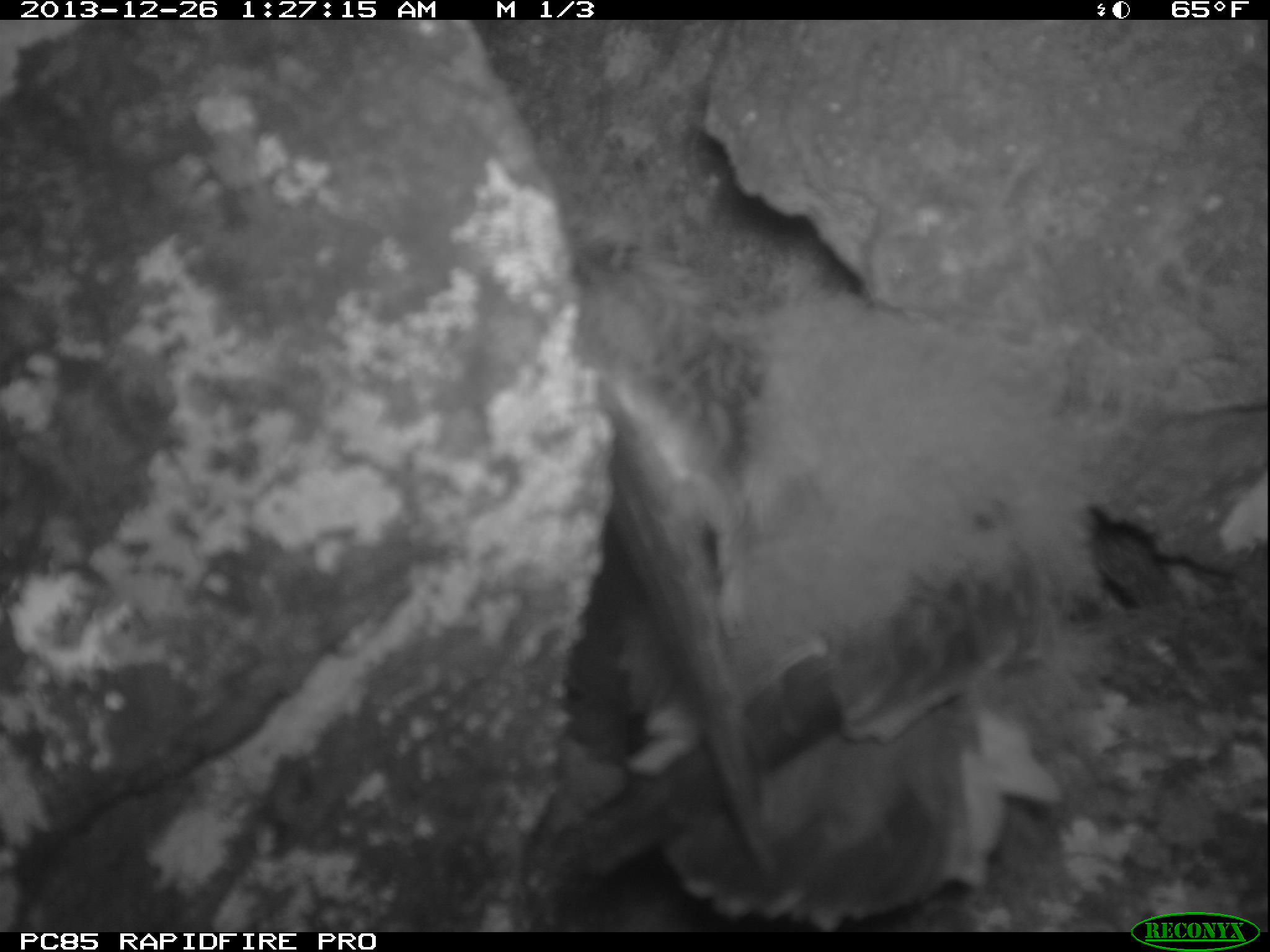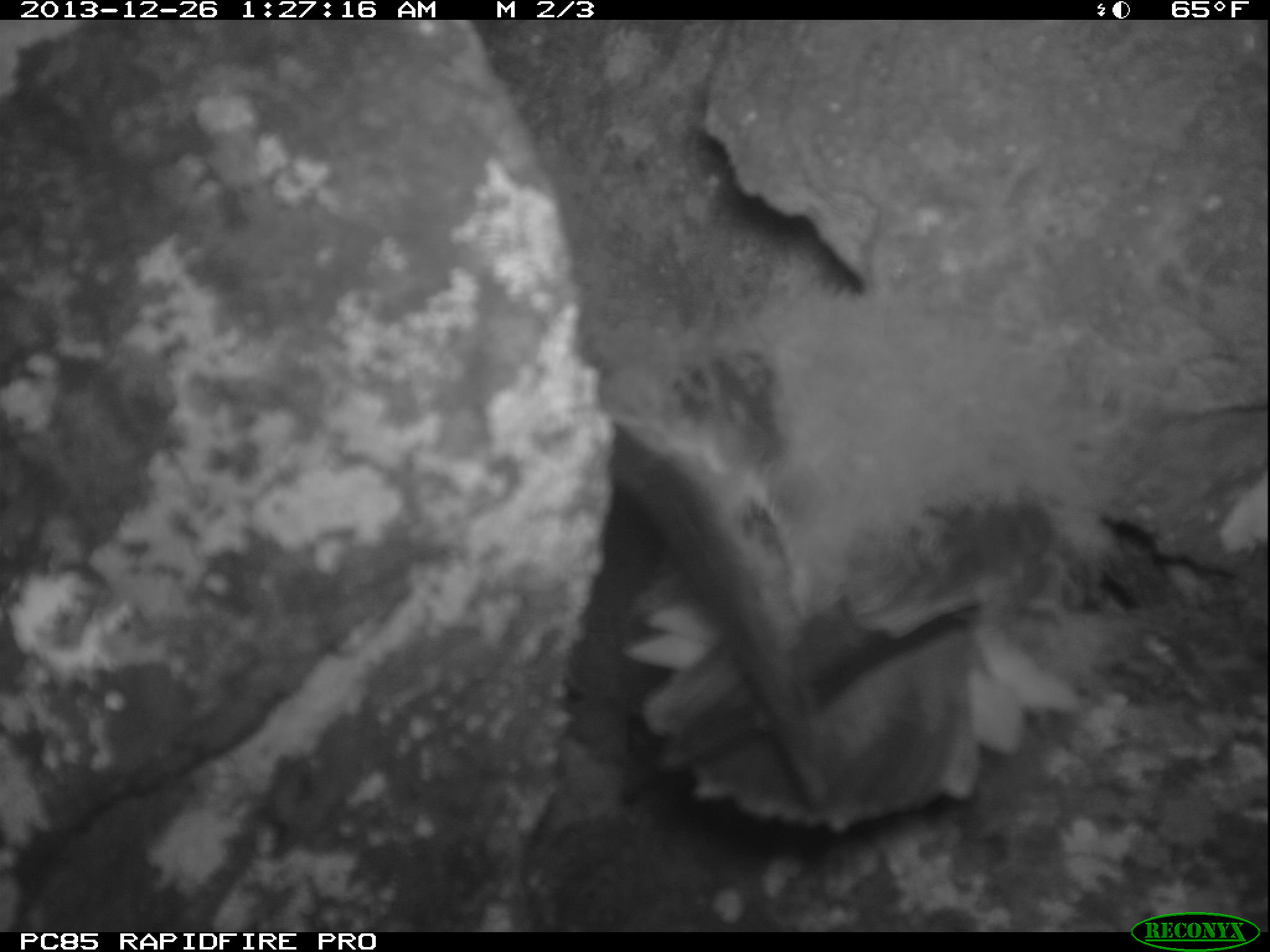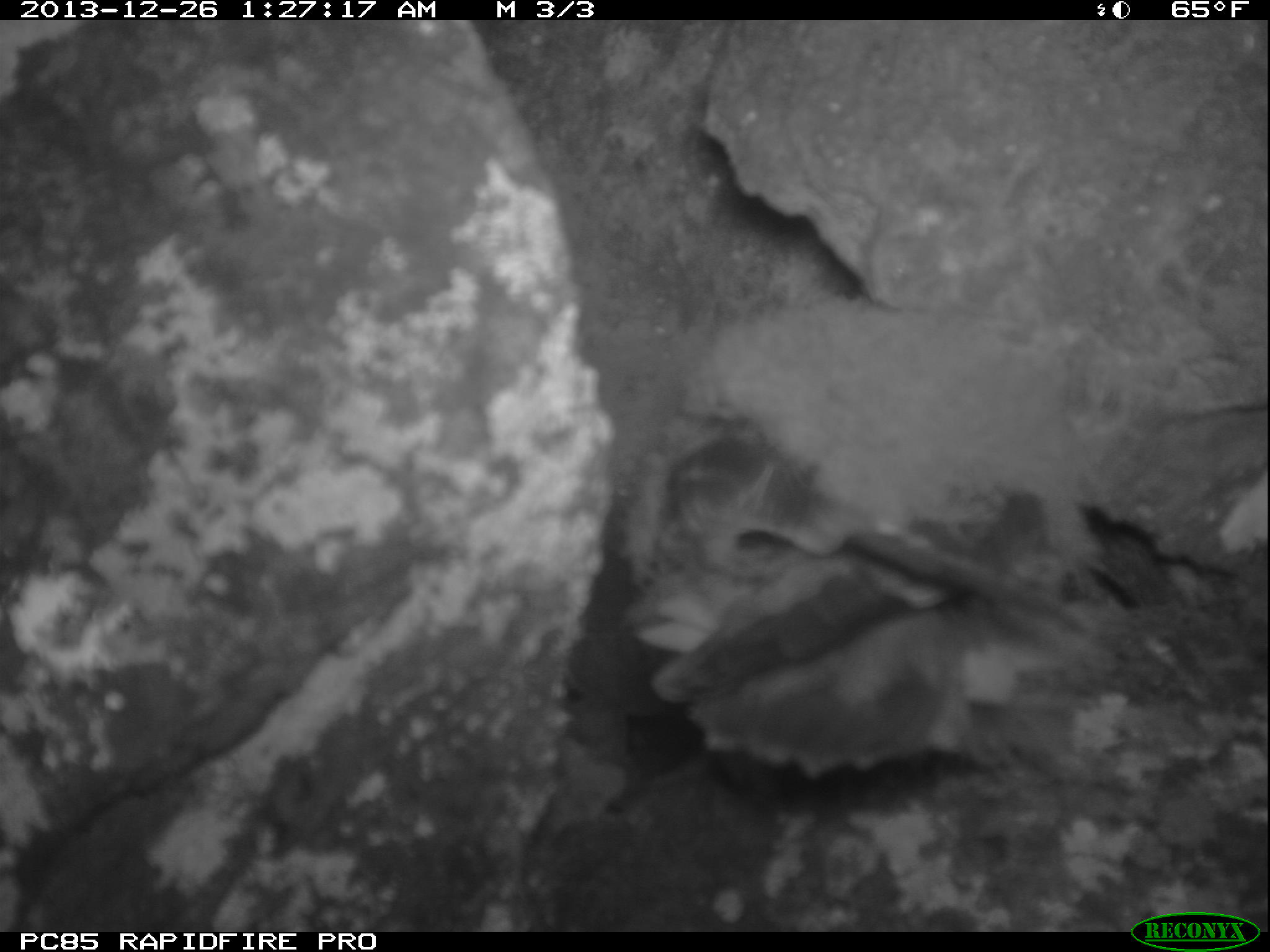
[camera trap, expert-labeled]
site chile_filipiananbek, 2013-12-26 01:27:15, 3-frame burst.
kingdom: Animalia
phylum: Chordata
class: Aves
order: Procellariiformes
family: Procellariidae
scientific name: Procellariidae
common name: petrel chick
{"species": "petrel chick (Procellariidae)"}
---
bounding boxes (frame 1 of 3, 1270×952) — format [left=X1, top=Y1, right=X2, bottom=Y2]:
petrel chick: [left=524, top=135, right=1264, bottom=918]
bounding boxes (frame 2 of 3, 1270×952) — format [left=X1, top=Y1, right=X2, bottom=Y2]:
petrel chick: [left=554, top=179, right=1189, bottom=841]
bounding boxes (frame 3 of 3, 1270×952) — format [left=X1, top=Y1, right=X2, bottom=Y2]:
petrel chick: [left=577, top=245, right=1203, bottom=812]